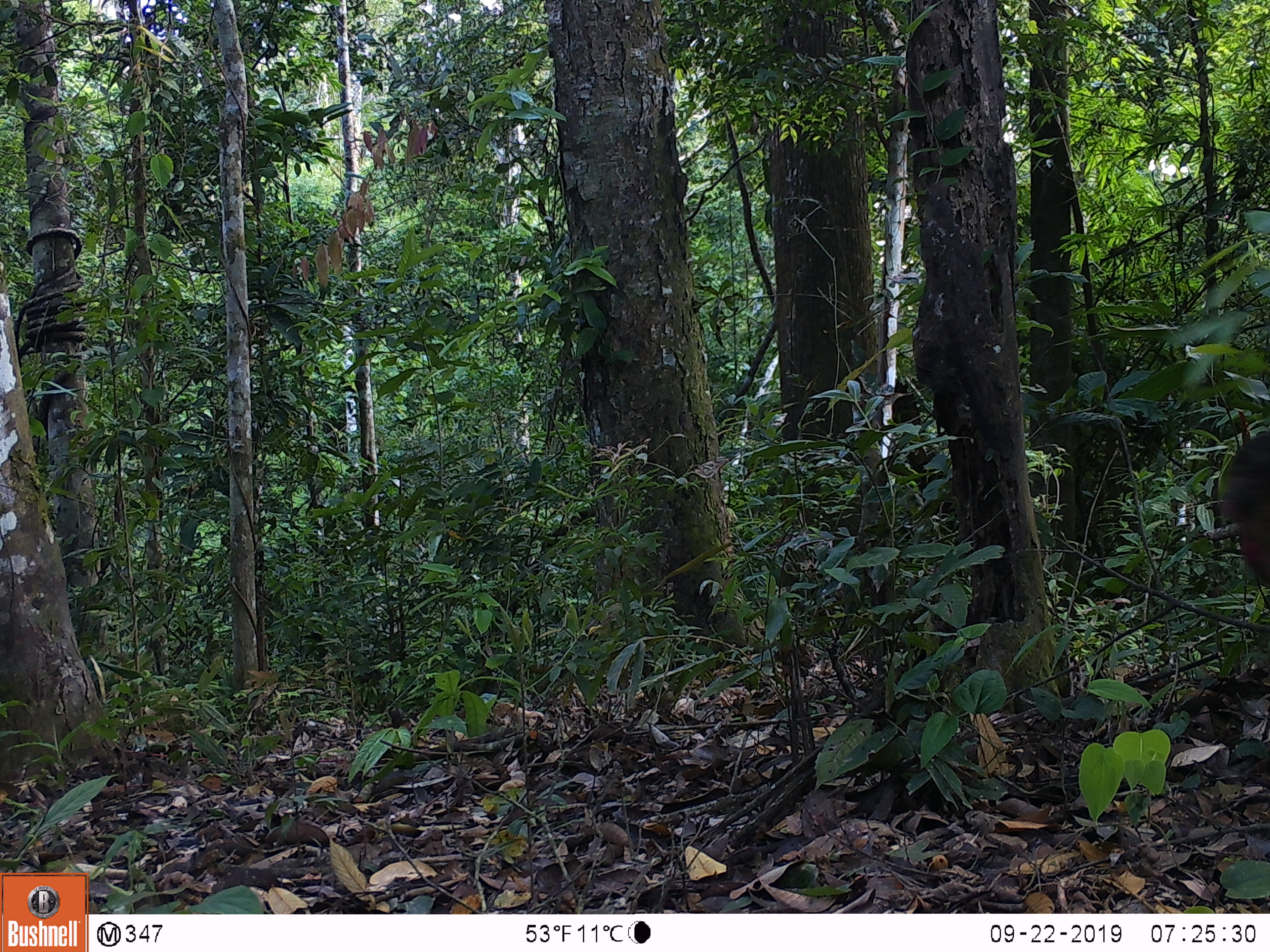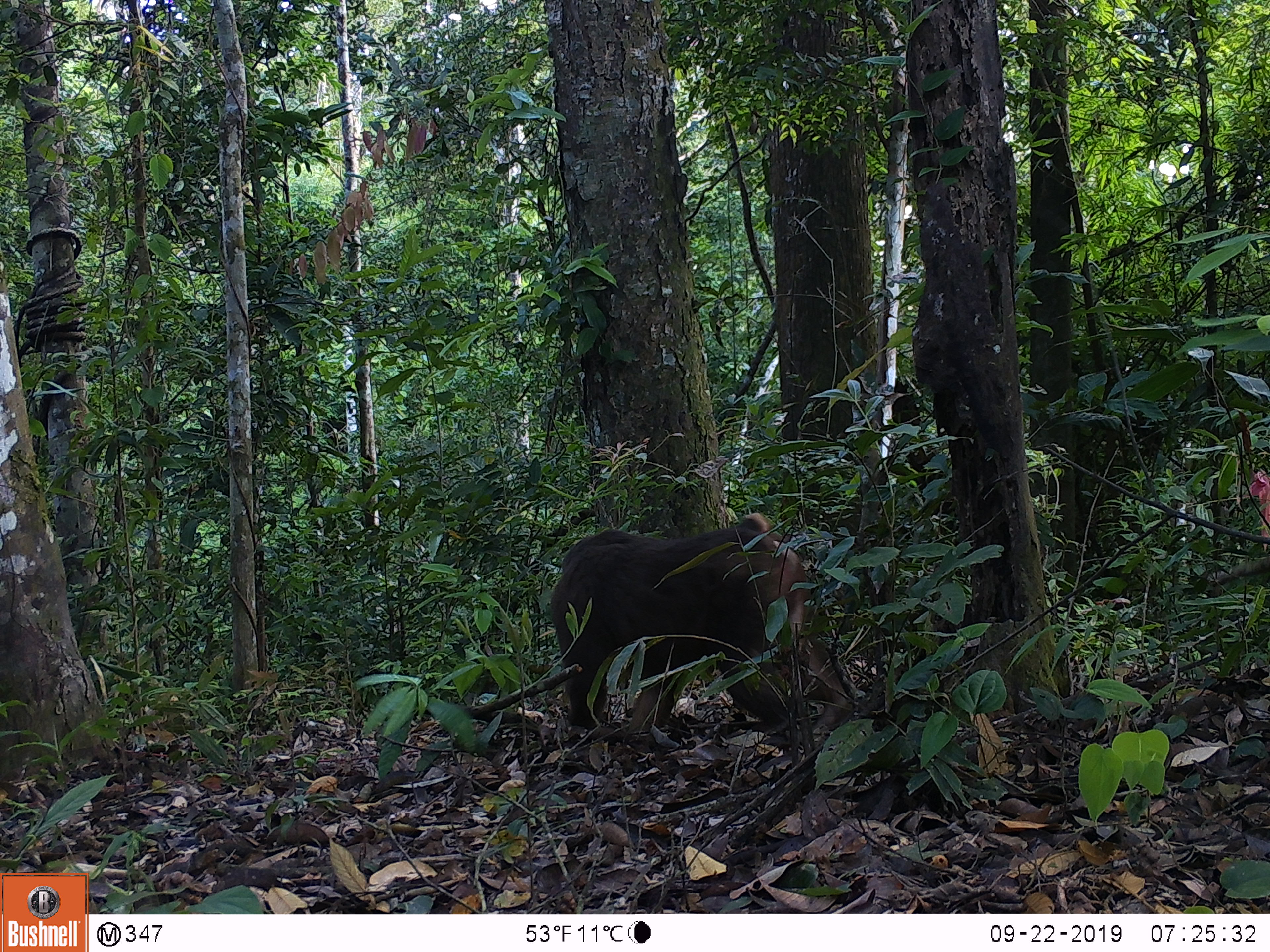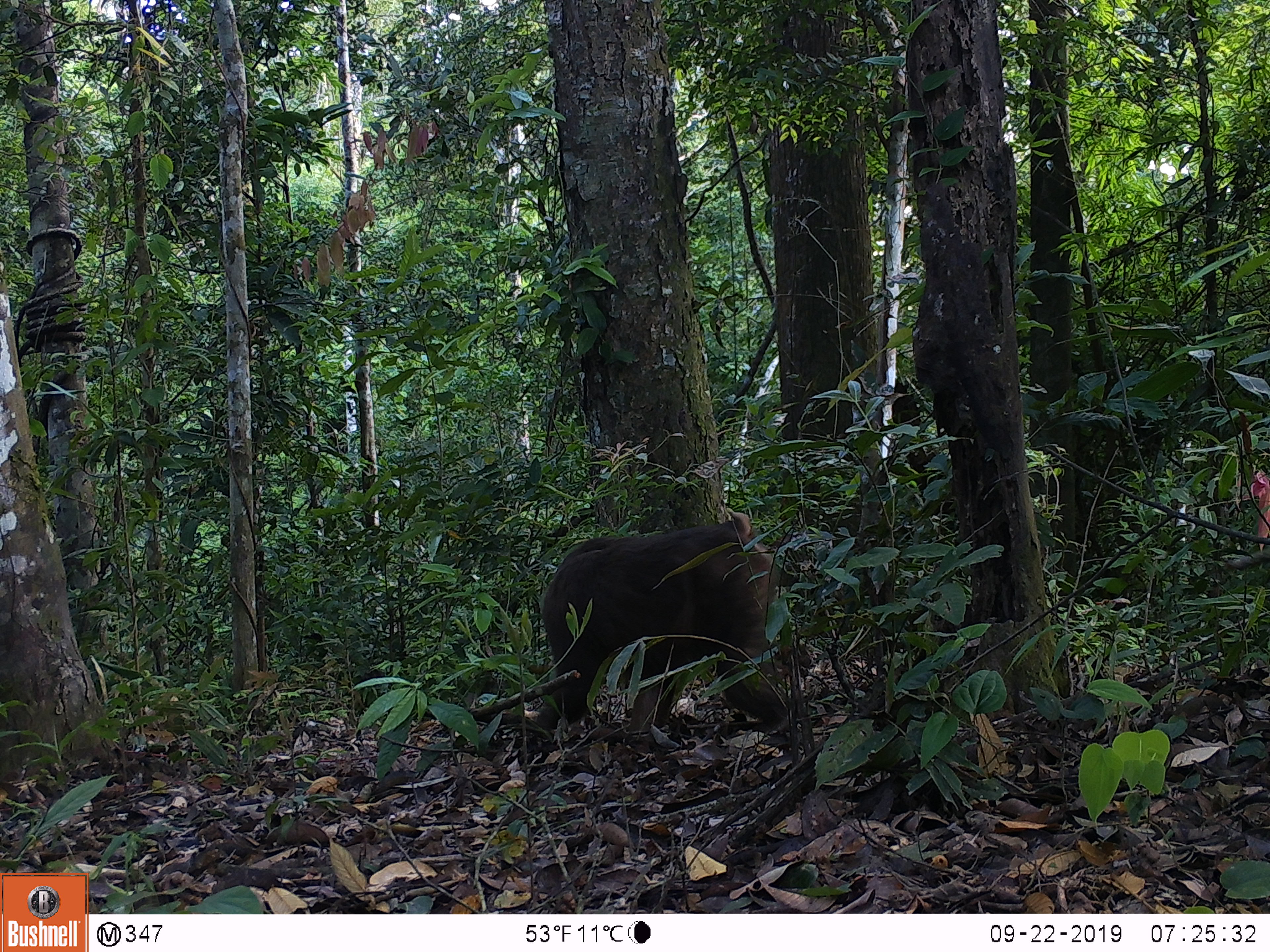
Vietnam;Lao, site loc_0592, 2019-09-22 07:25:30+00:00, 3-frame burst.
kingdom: Animalia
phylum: Chordata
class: Mammalia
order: Primates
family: Cercopithecidae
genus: Macaca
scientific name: Macaca arctoides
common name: stump-tailed macaque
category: stump tailed macaque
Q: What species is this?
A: Stump tailed macaque (stump-tailed macaque) (Macaca arctoides).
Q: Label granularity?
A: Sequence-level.